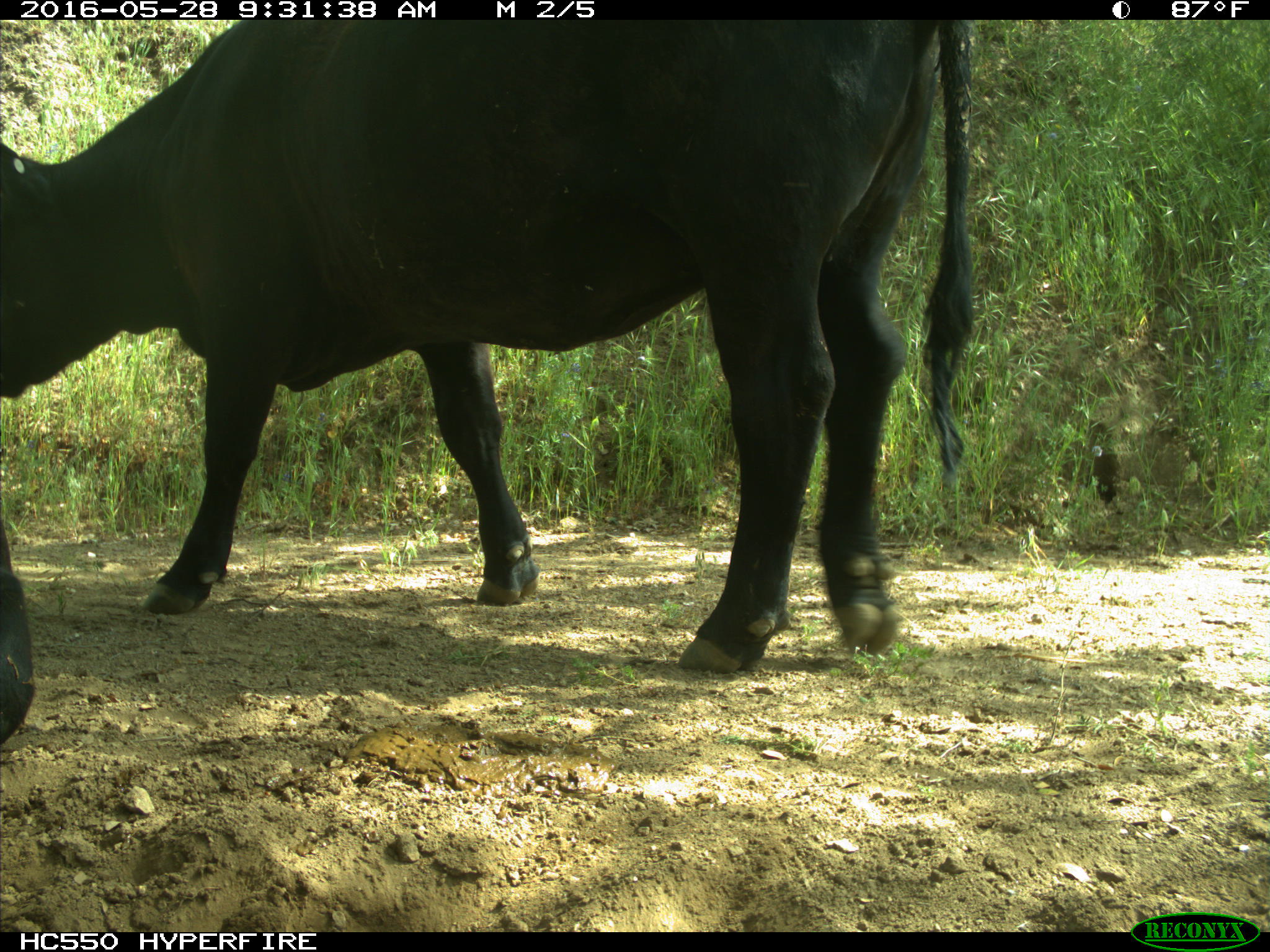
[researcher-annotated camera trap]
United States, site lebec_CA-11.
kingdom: Animalia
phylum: Chordata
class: Mammalia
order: Artiodactyla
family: Bovidae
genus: Bos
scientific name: Bos taurus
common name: domestic cow